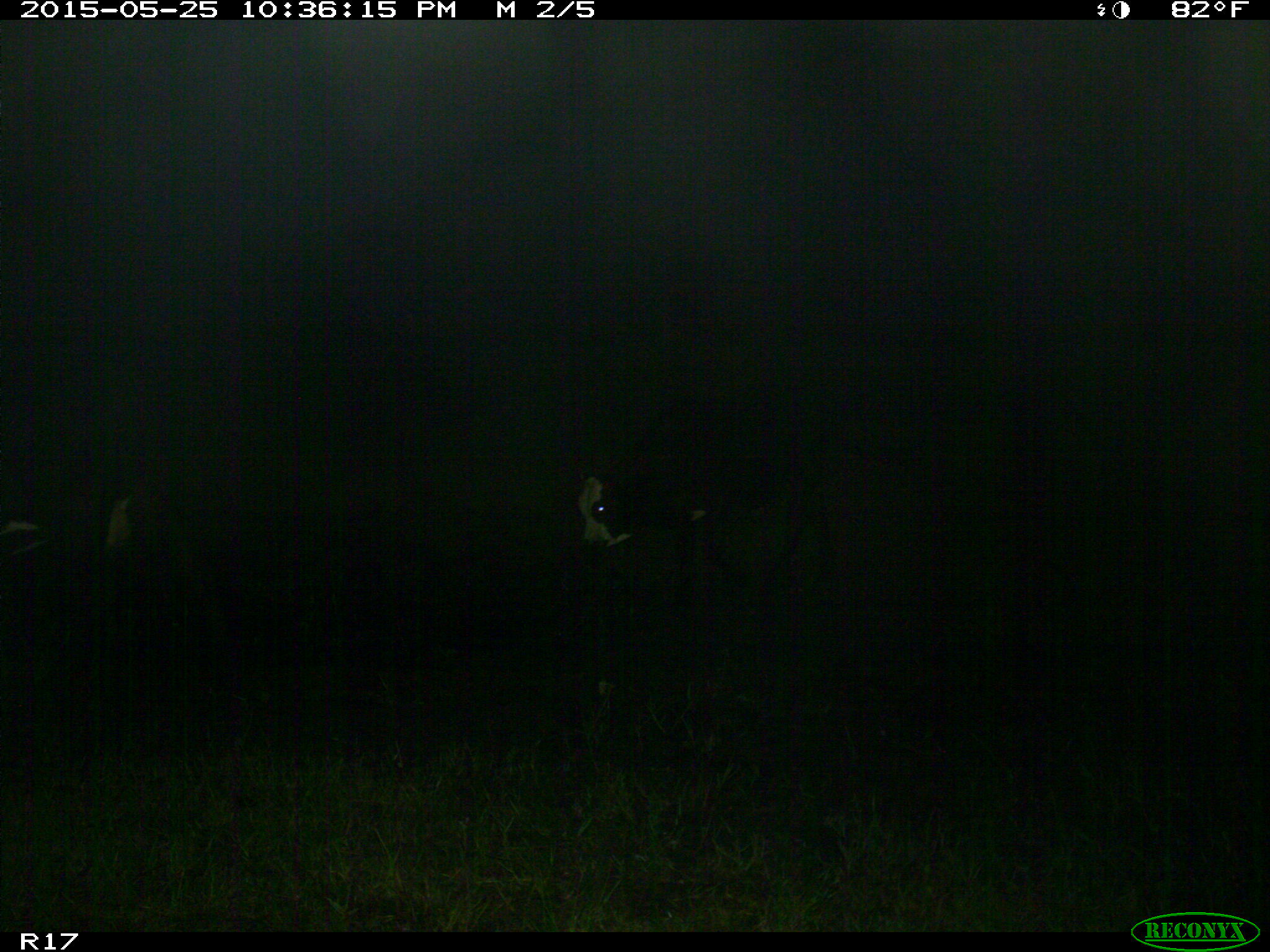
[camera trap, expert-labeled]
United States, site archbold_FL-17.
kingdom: Animalia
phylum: Chordata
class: Mammalia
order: Artiodactyla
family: Bovidae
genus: Bos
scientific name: Bos taurus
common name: domestic cow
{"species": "Bos taurus (domestic cow)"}